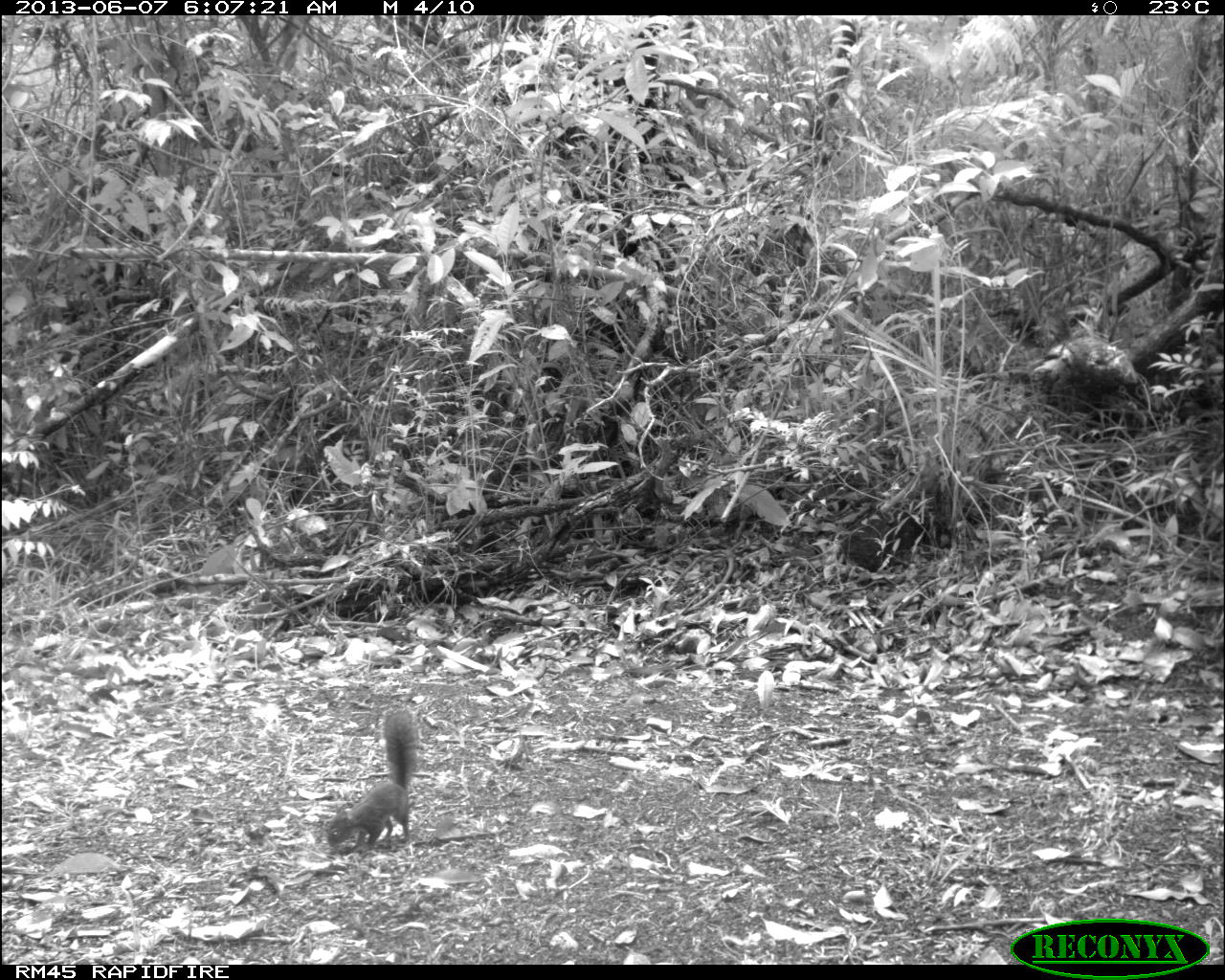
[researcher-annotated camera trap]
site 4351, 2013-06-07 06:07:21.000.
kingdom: Animalia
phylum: Chordata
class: Mammalia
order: Rodentia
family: Sciuridae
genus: Sciurus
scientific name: Sciurus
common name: squirrel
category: sciurus sp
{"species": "sciurus sp (squirrel) (Sciurus)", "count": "1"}